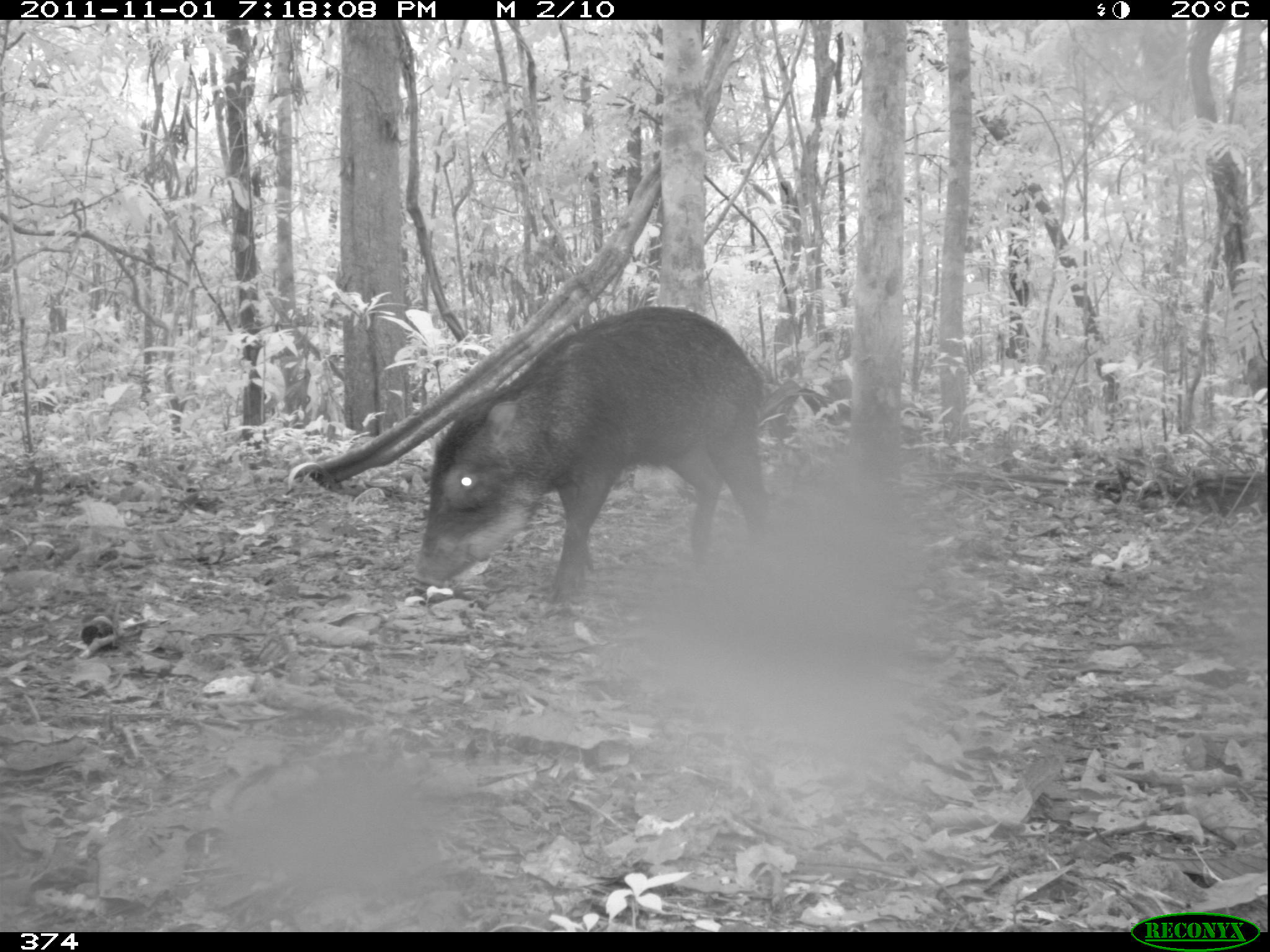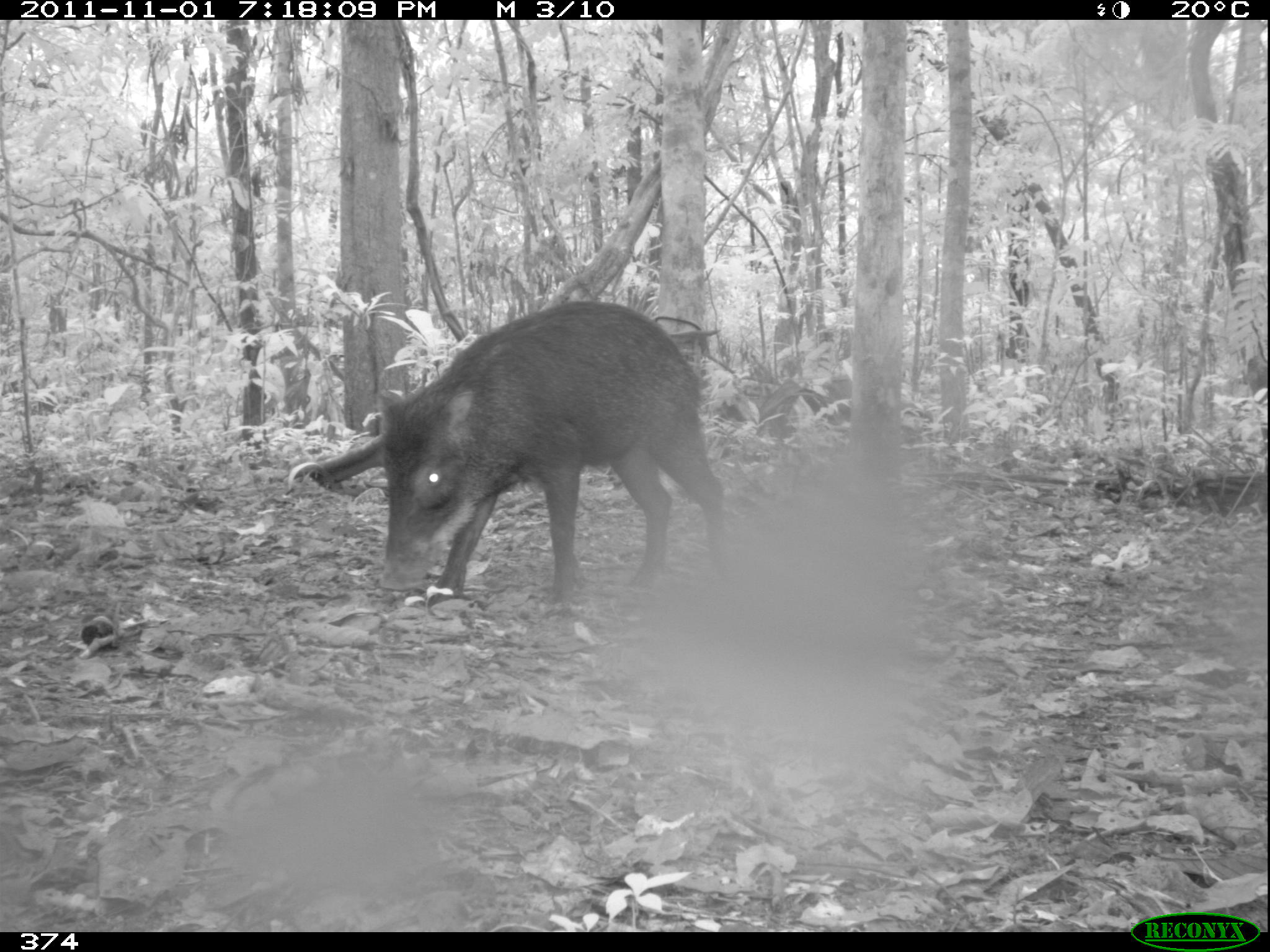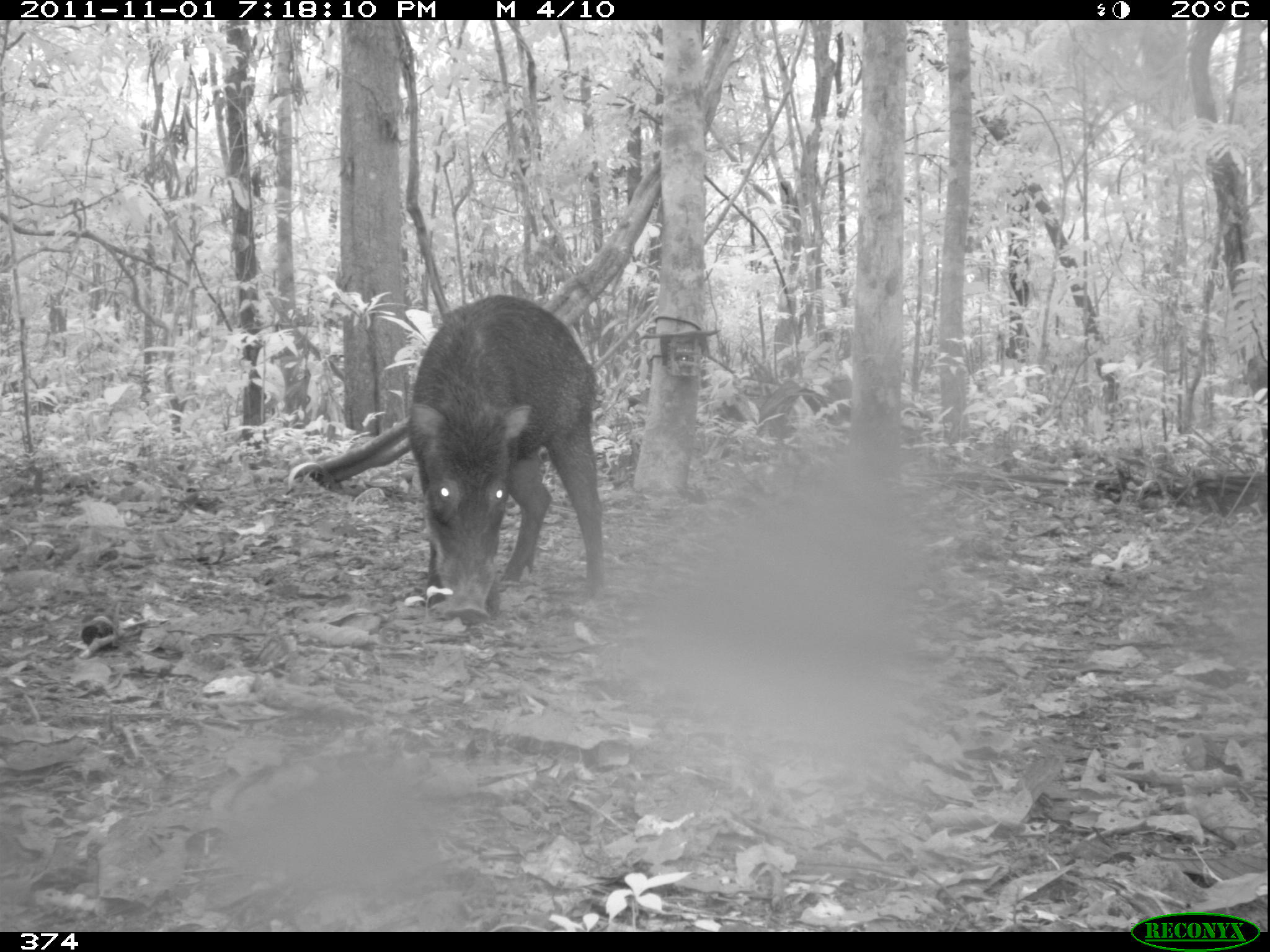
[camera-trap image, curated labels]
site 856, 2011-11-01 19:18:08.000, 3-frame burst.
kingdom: Animalia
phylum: Chordata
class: Mammalia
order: Artiodactyla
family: Tayassuidae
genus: Tayassu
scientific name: Tayassu pecari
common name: white-lipped peccary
Tayassu pecari (white-lipped peccary).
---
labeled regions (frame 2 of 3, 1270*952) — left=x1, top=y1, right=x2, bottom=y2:
tayassu pecari: left=370, top=296, right=735, bottom=612